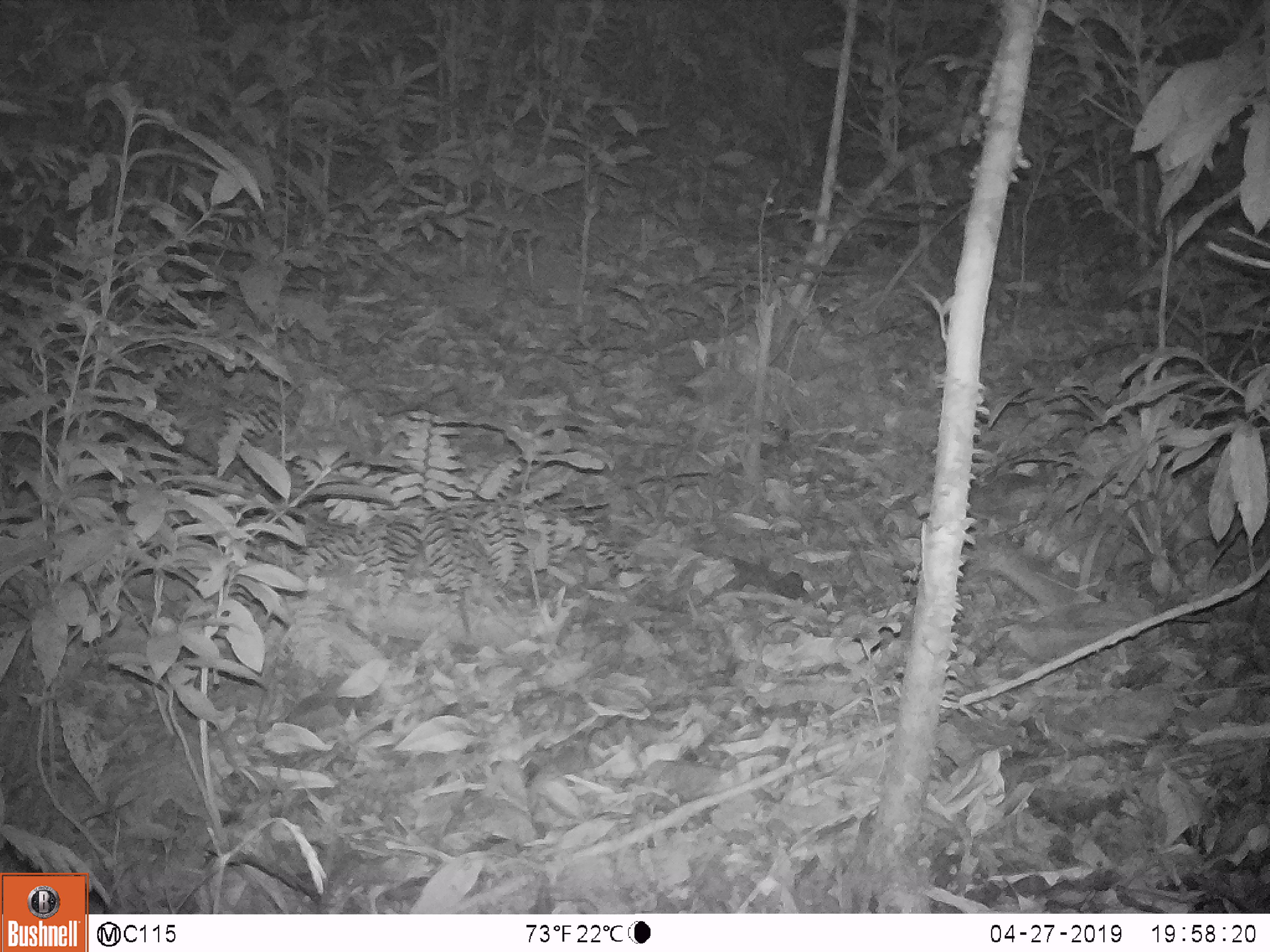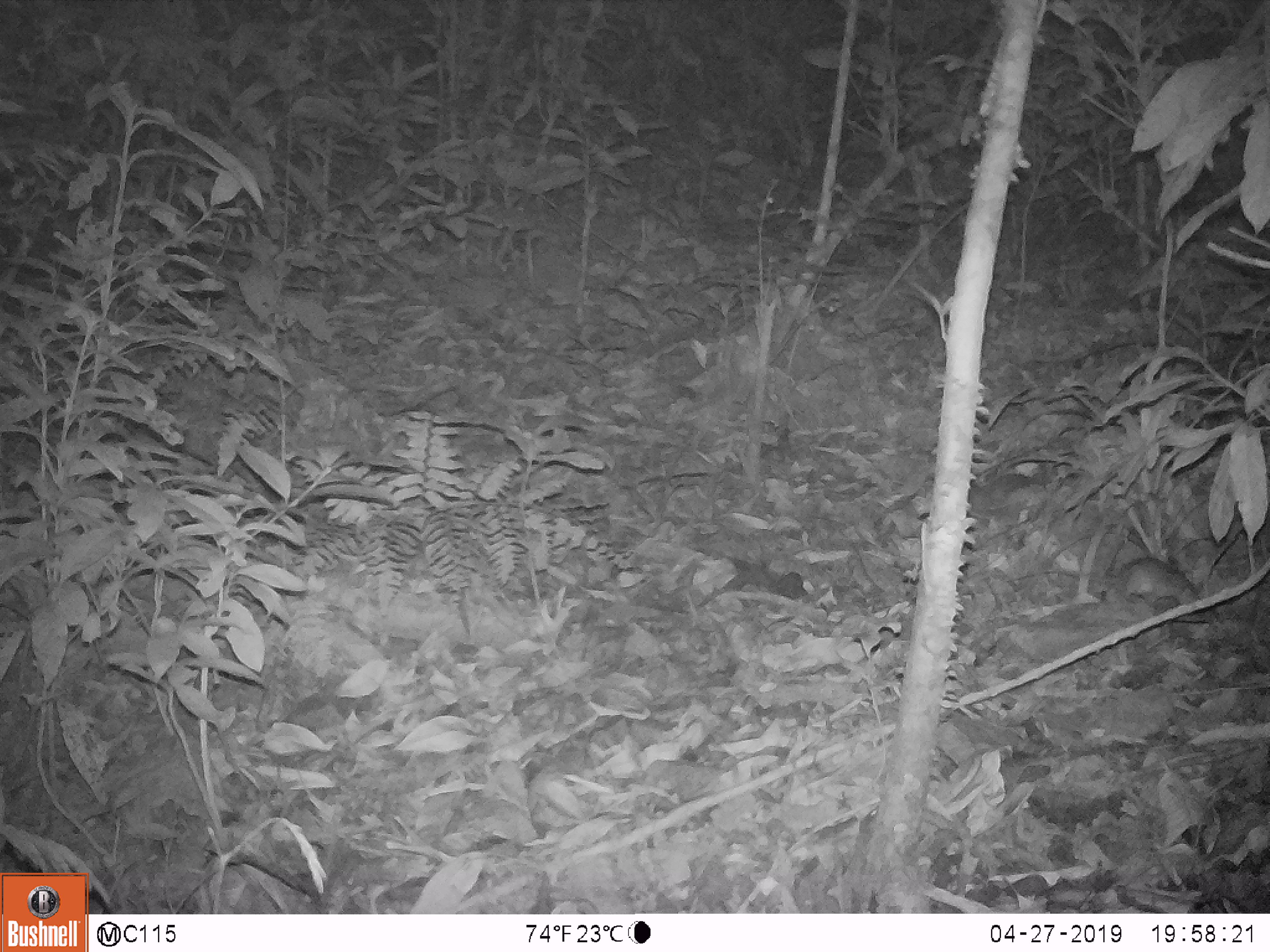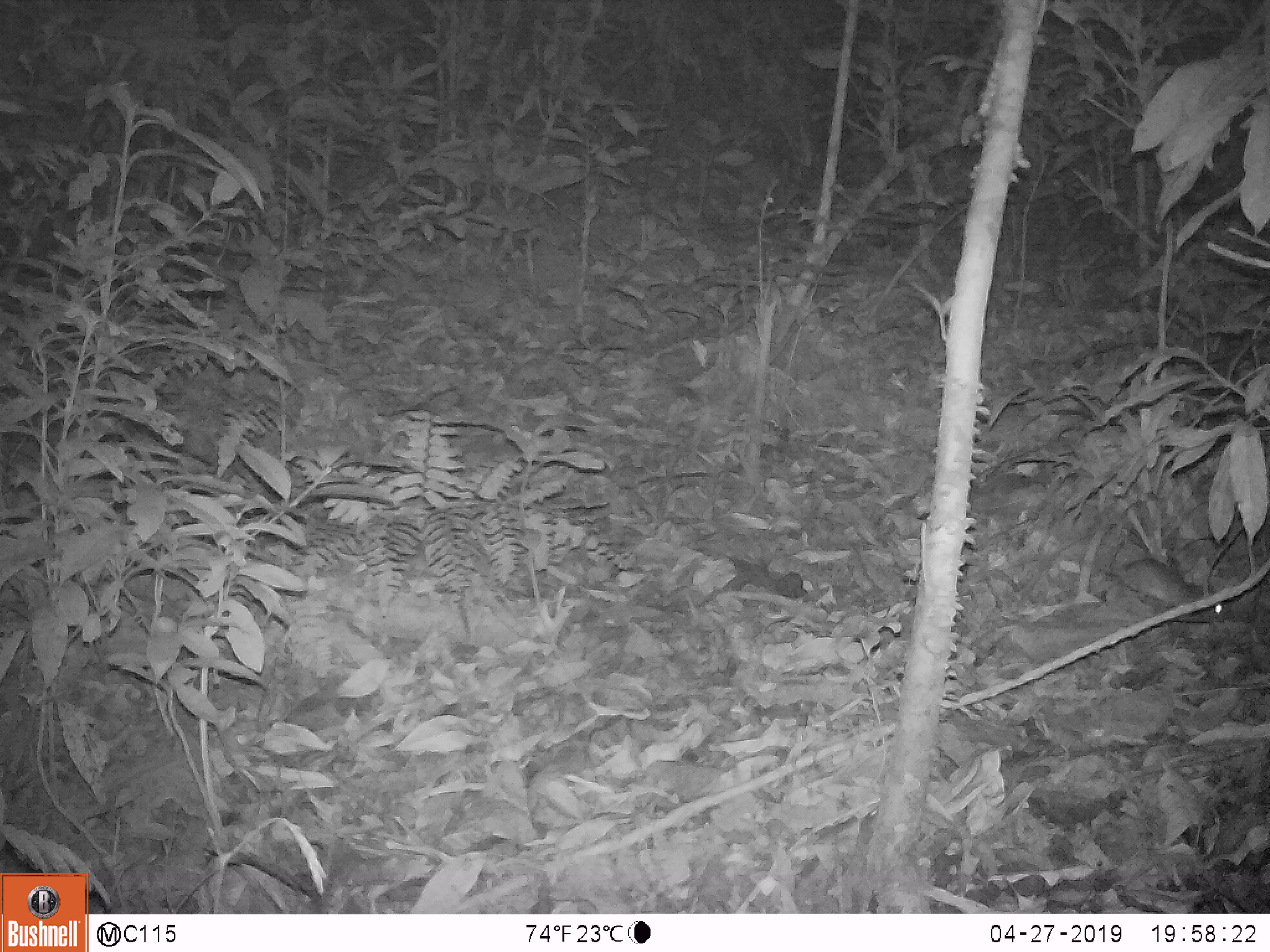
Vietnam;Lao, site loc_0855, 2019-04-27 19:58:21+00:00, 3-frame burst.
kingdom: Animalia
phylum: Chordata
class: Mammalia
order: Rodentia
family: Muridae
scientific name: Muridae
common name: old-world mice and rats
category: unidentified murid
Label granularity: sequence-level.